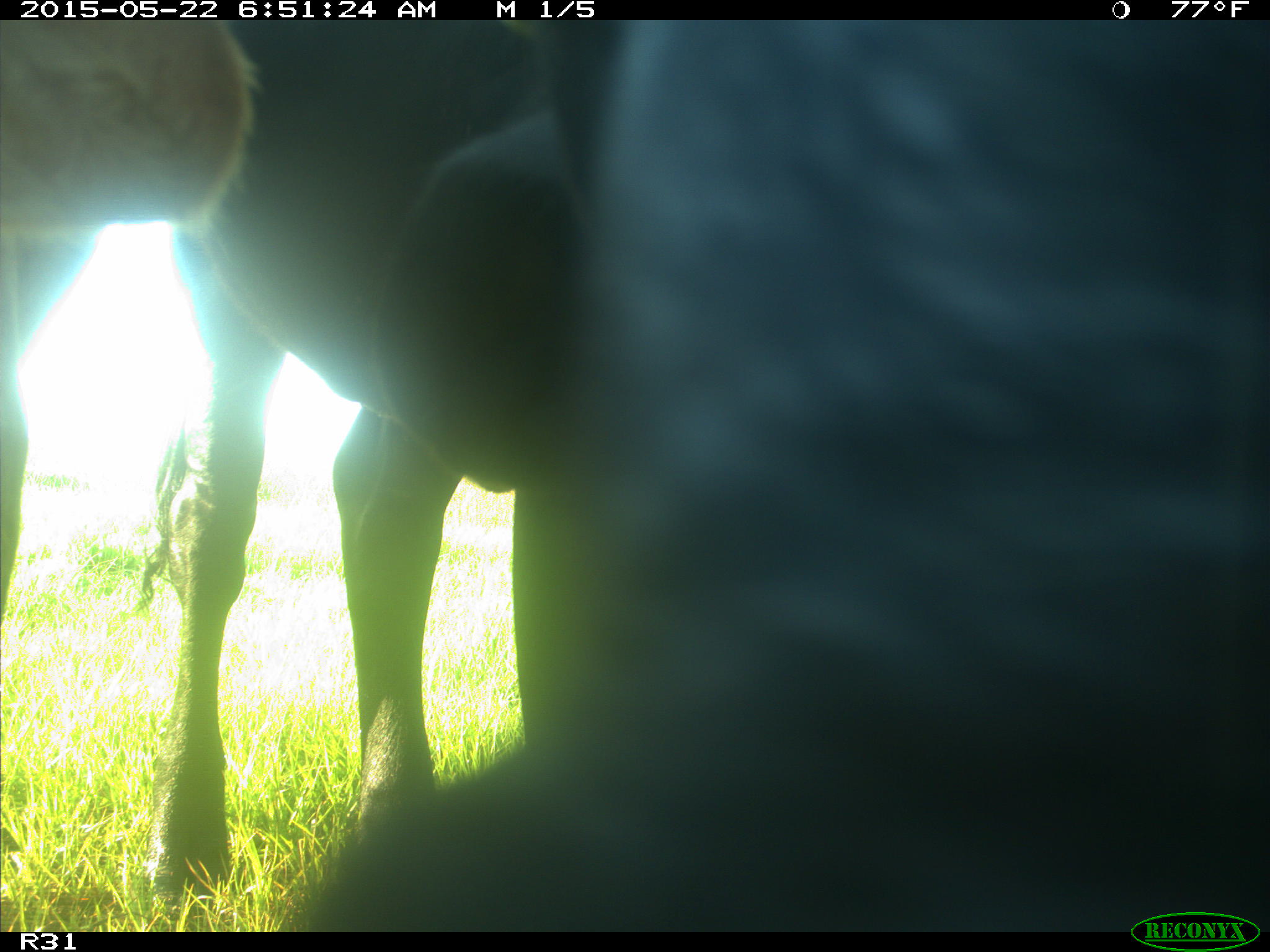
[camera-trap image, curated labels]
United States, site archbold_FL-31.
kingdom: Animalia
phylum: Chordata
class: Mammalia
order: Artiodactyla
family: Bovidae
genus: Bos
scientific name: Bos taurus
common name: domestic cow